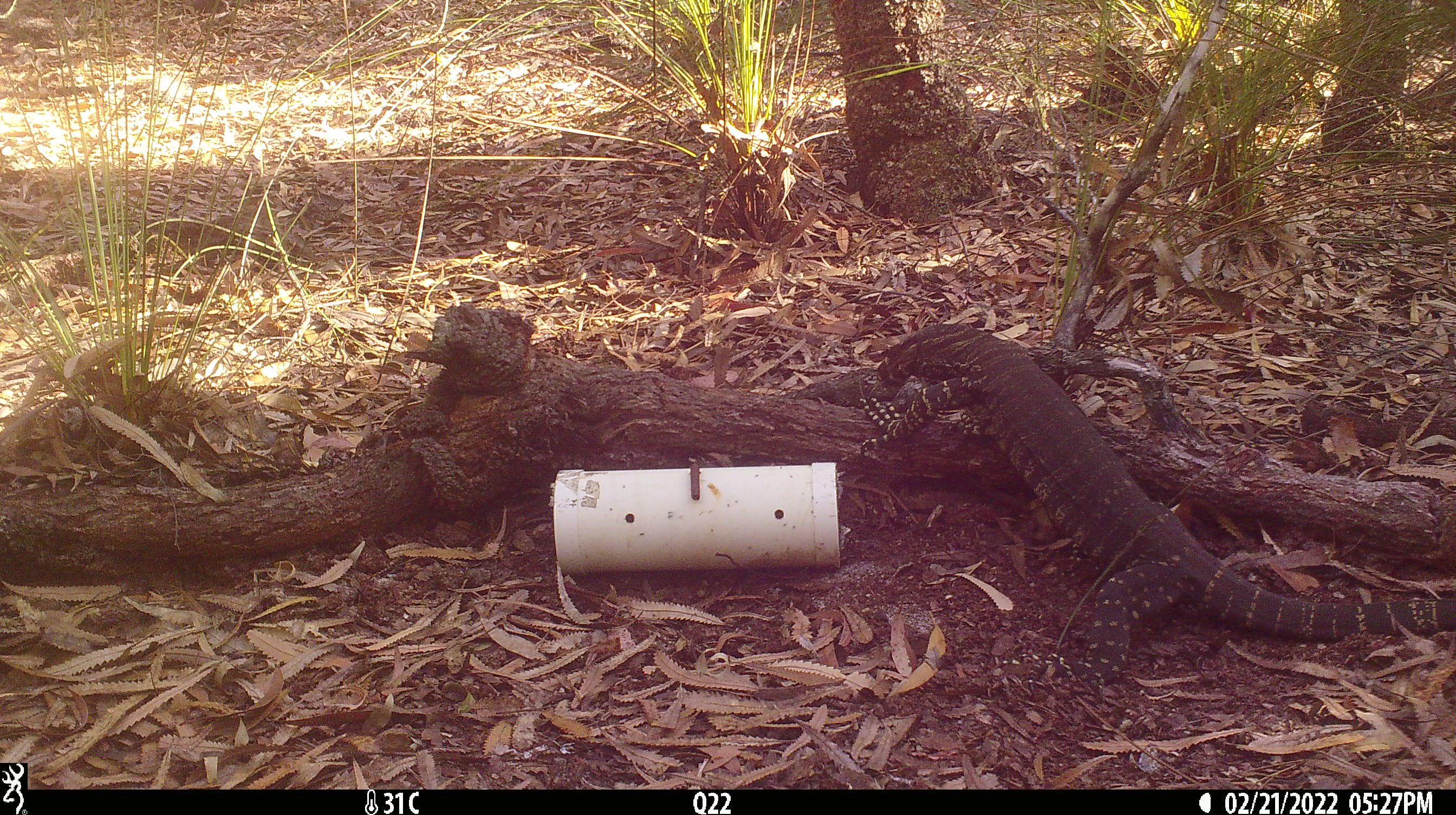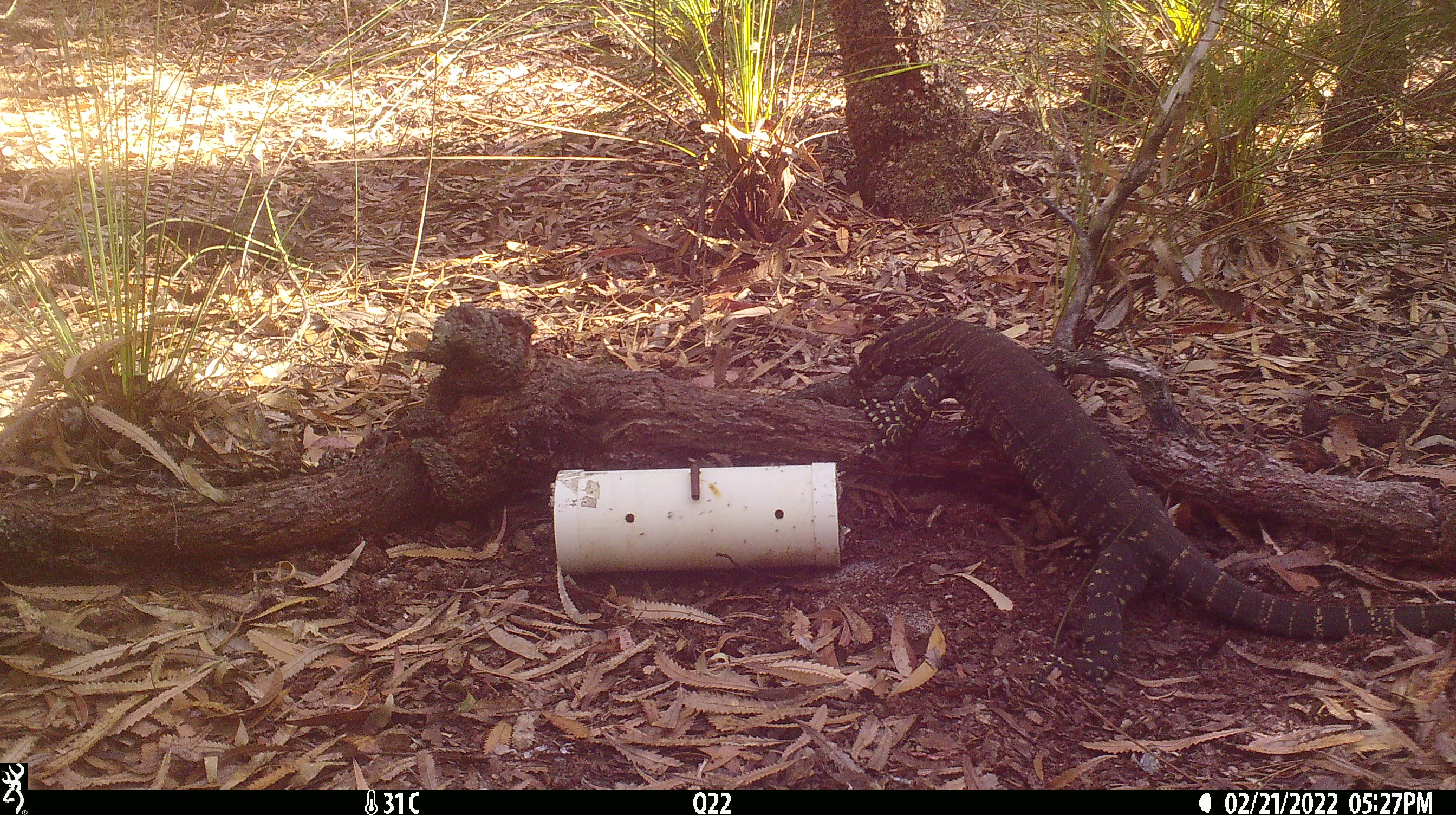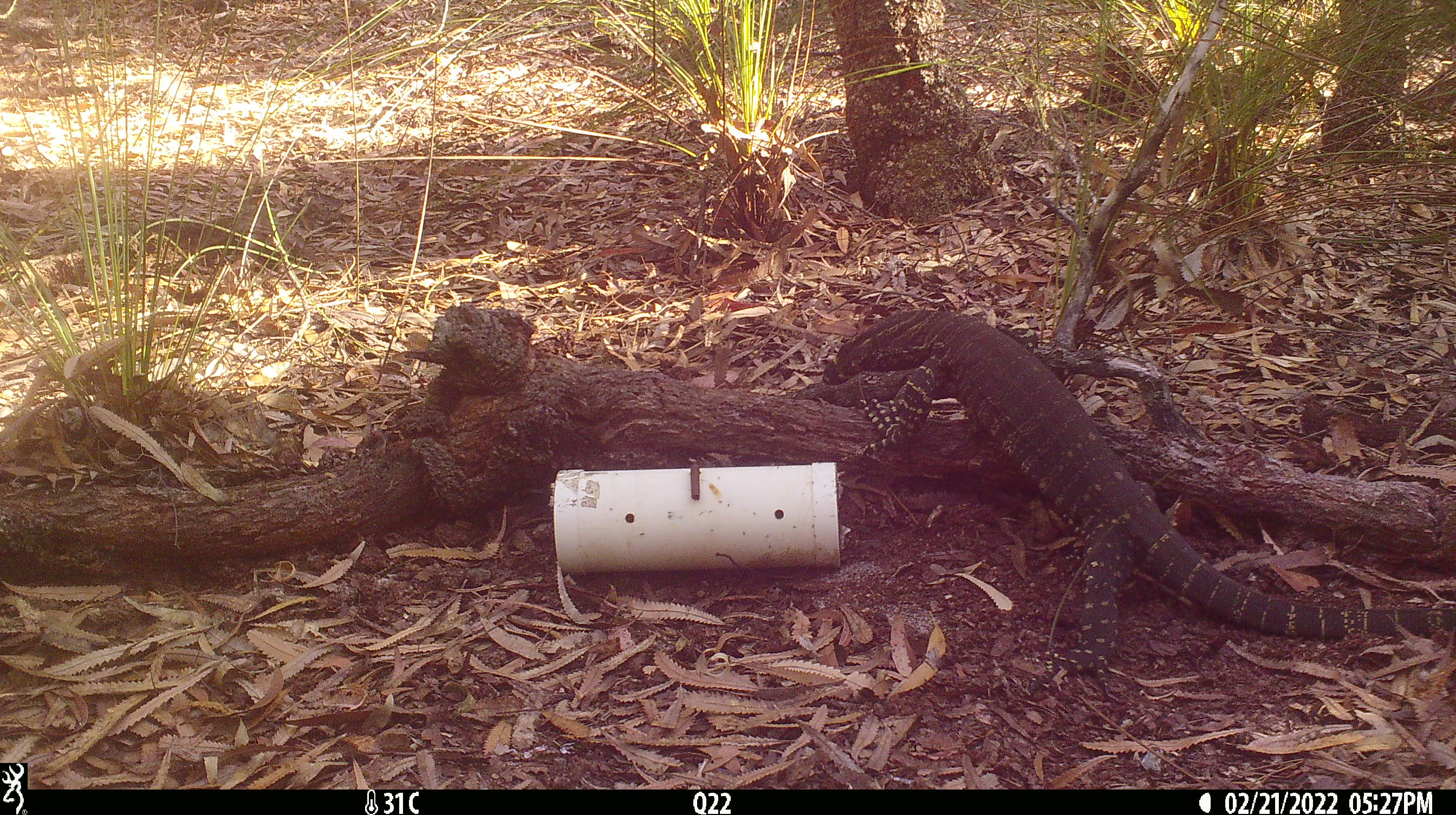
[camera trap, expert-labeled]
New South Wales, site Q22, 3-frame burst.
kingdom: Animalia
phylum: Chordata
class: Reptilia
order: Squamata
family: Varanidae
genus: Varanus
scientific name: Varanus varius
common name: lace monitor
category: goanna